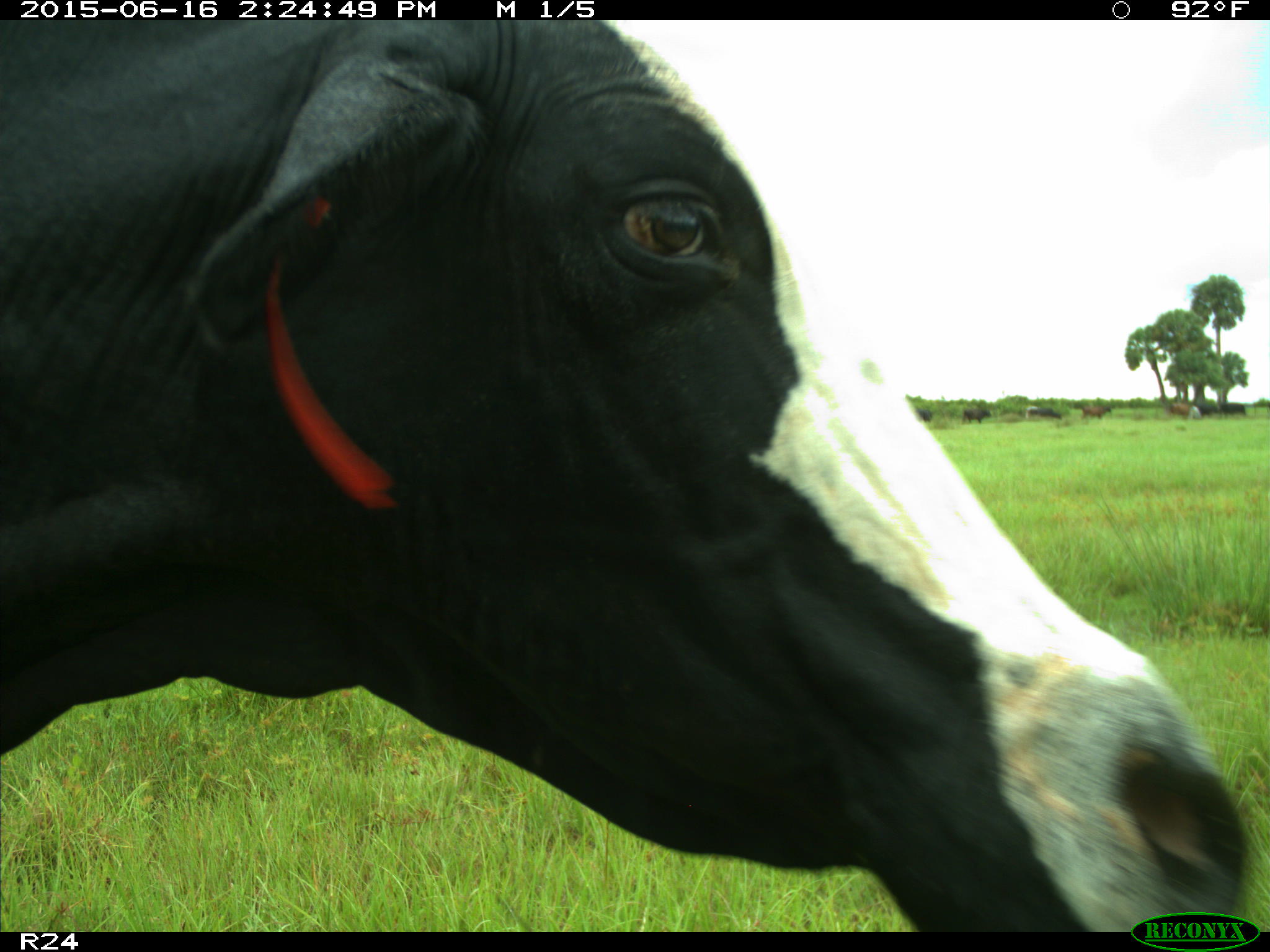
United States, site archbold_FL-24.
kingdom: Animalia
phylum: Chordata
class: Mammalia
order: Artiodactyla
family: Bovidae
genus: Bos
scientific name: Bos taurus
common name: domestic cow